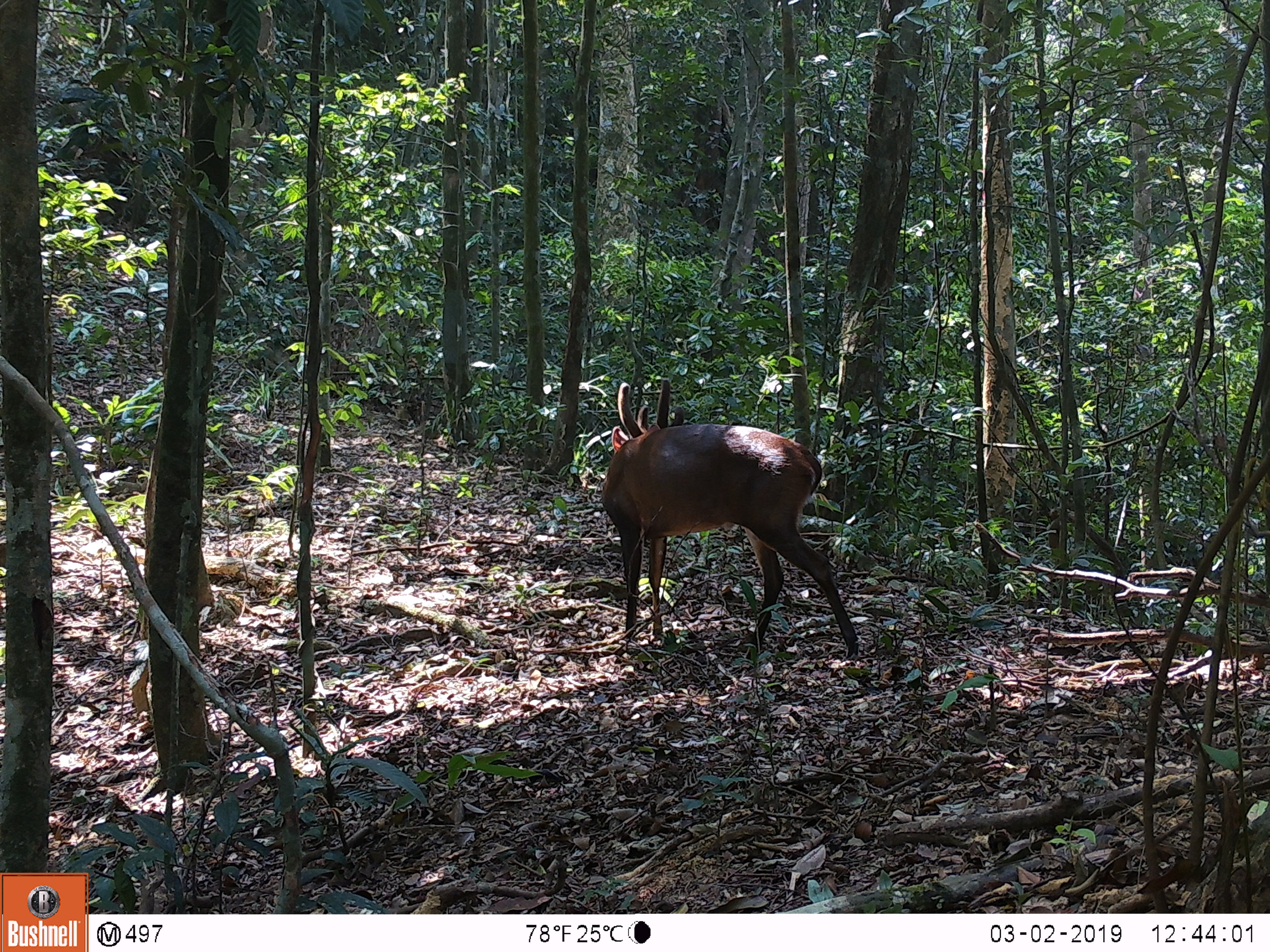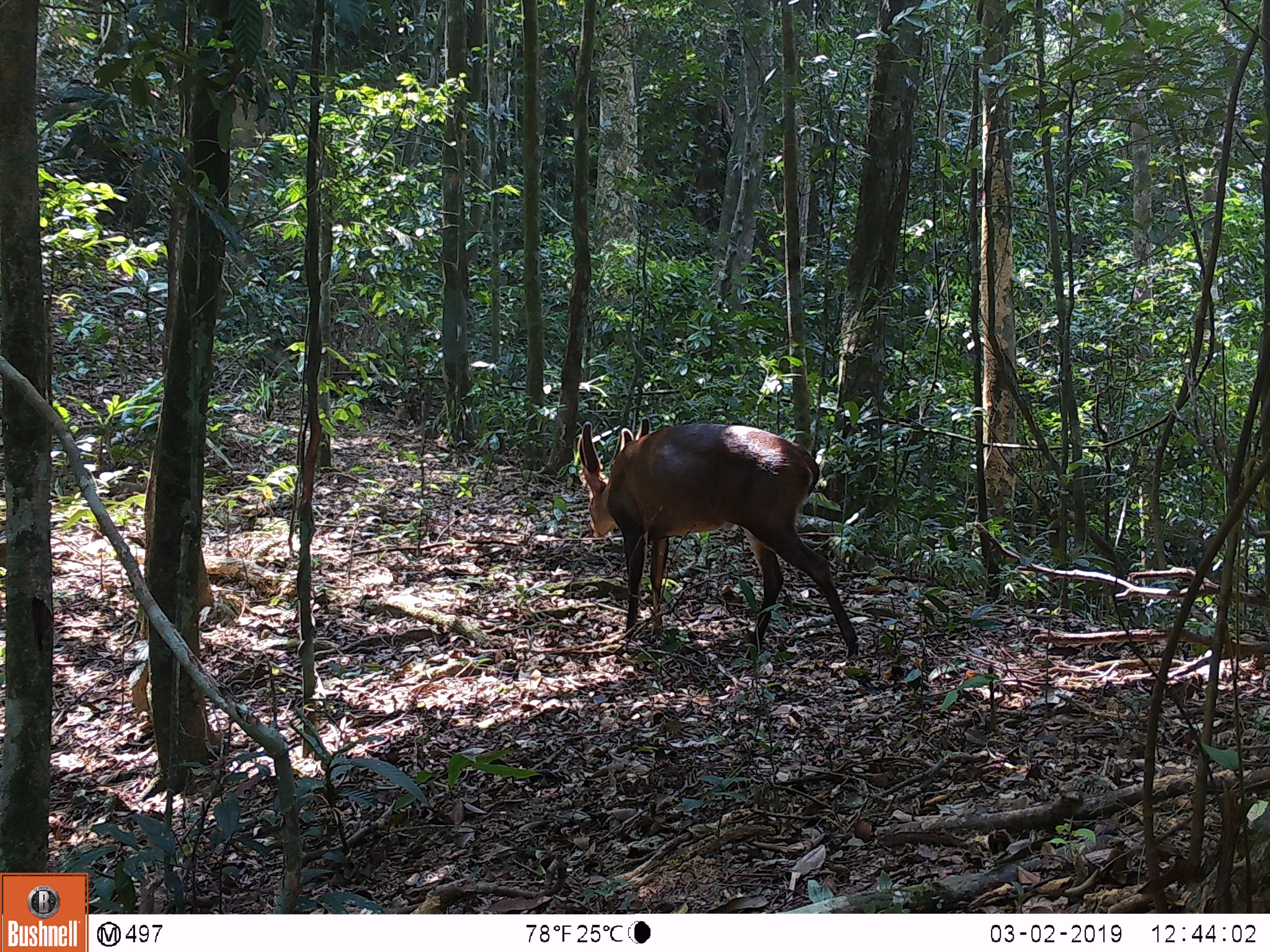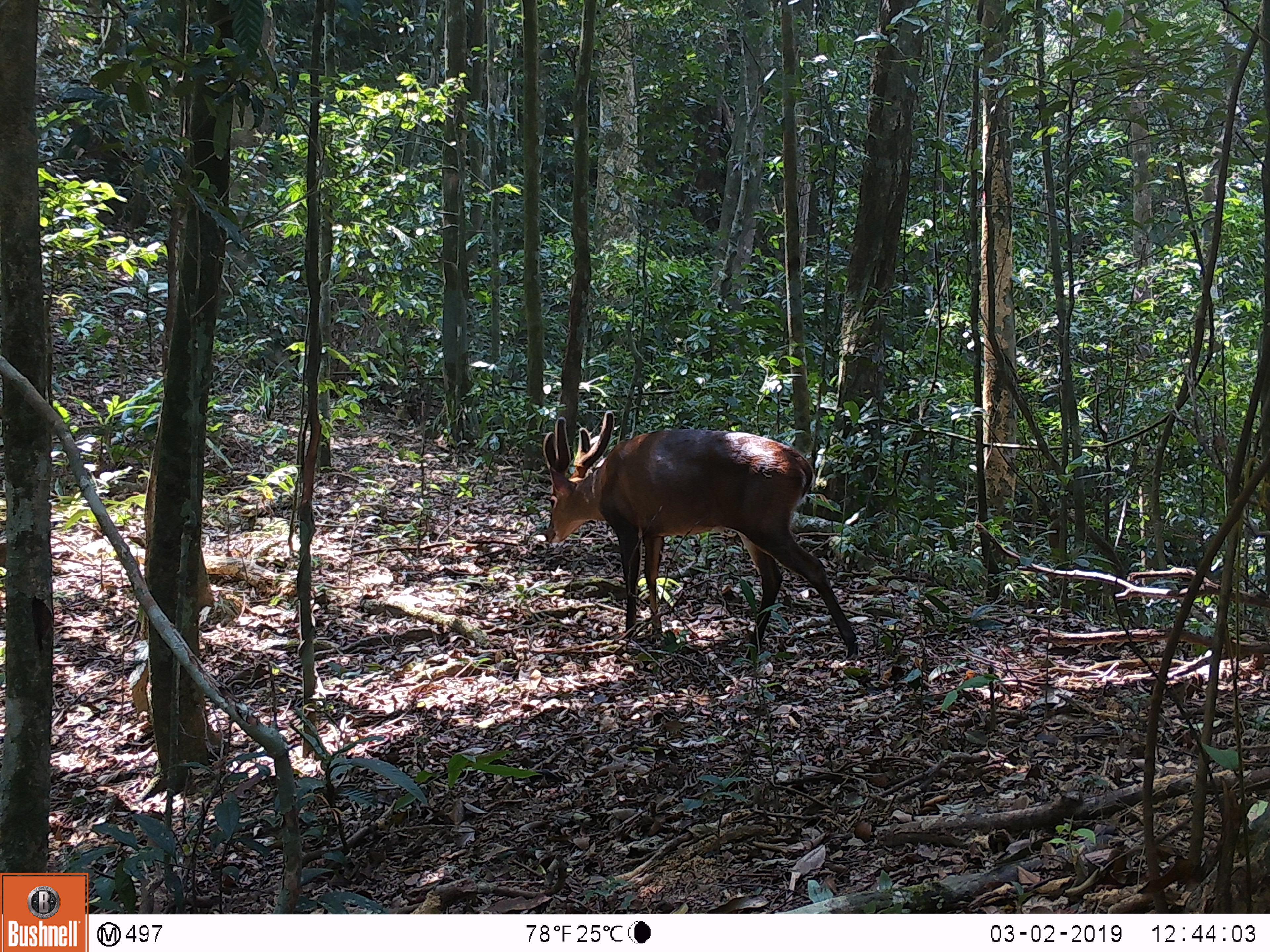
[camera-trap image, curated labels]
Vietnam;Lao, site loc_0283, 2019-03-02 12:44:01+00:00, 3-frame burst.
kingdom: Animalia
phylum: Chordata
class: Mammalia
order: Artiodactyla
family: Cervidae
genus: Muntiacus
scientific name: Muntiacus vuquangensis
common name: large-antlered muntjac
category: large antlered muntjac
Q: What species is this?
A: Large antlered muntjac (large-antlered muntjac) (Muntiacus vuquangensis).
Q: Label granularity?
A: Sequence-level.